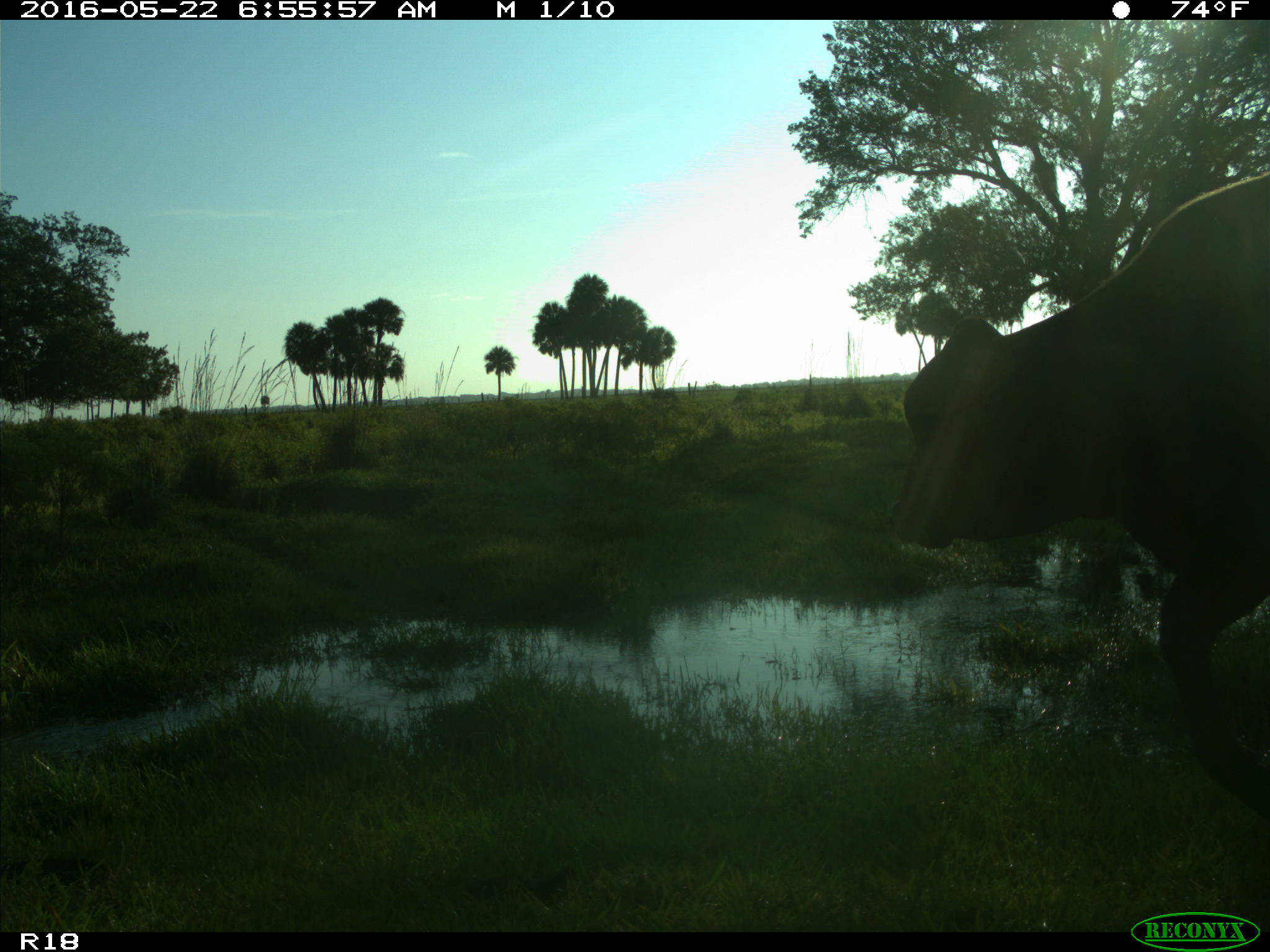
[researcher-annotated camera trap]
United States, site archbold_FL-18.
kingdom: Animalia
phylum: Chordata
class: Mammalia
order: Artiodactyla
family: Bovidae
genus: Bos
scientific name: Bos taurus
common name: domestic cow